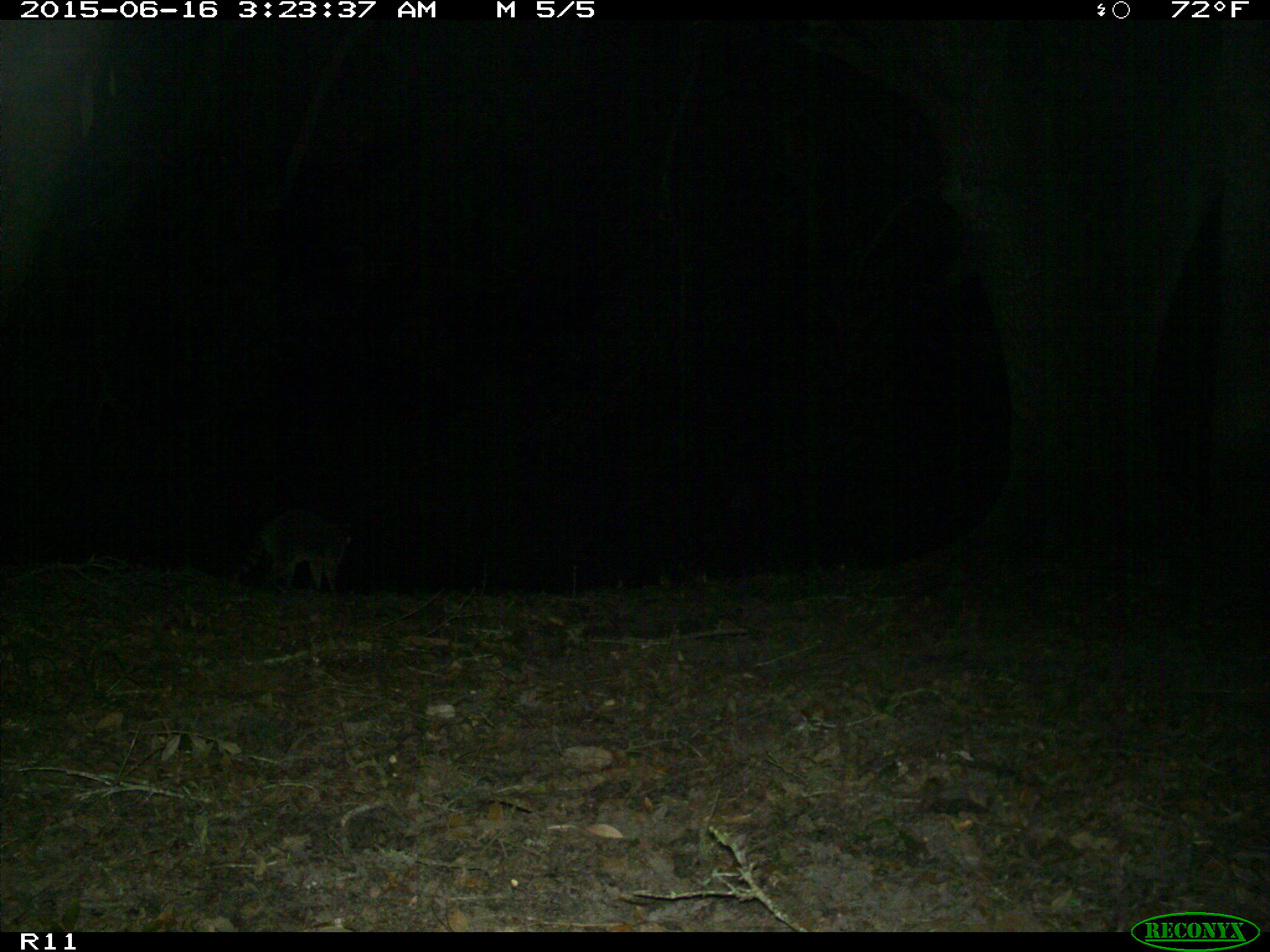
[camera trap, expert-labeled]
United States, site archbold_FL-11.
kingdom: Animalia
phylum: Chordata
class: Mammalia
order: Carnivora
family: Procyonidae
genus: Procyon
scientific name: Procyon lotor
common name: common raccoon